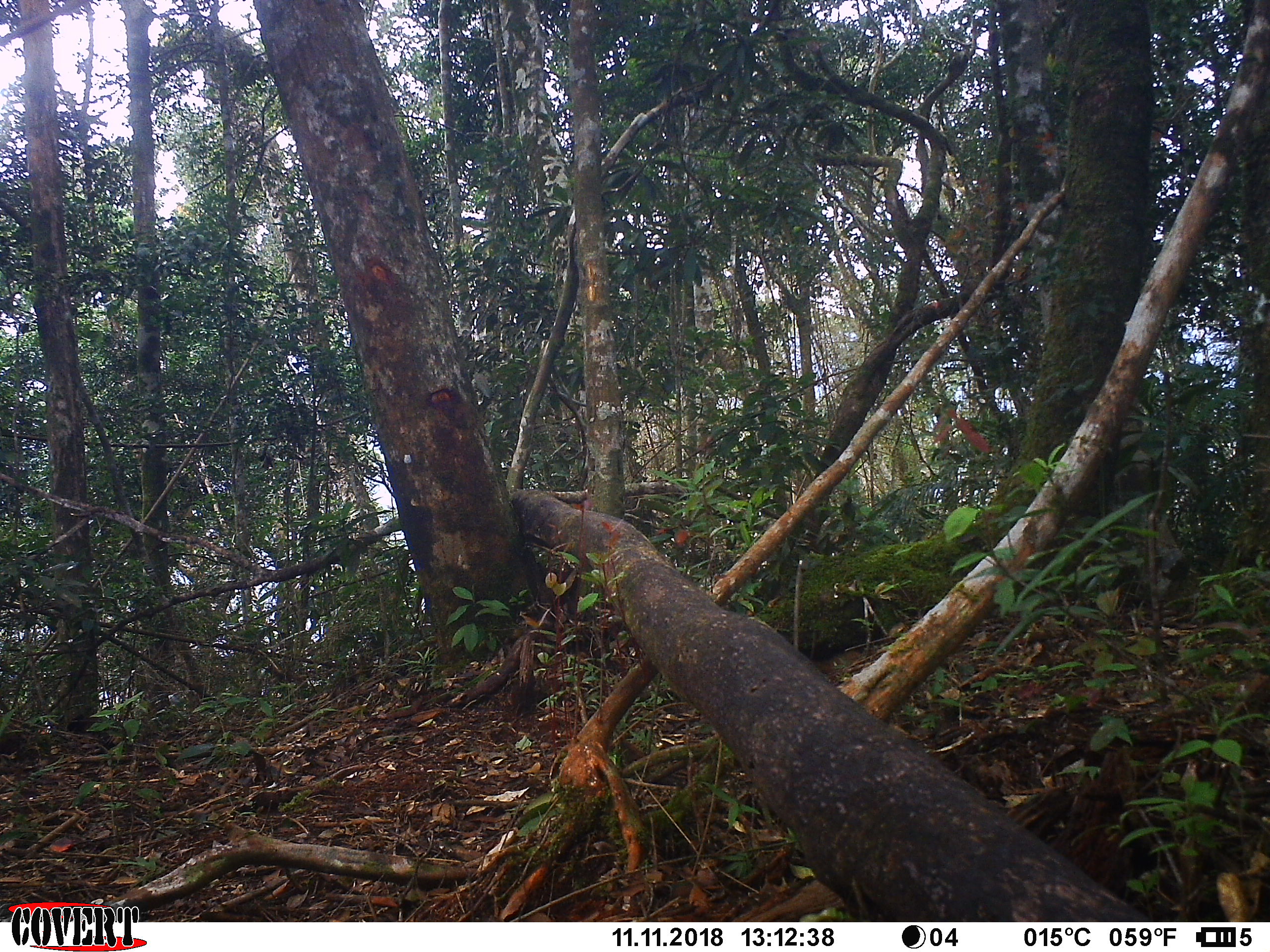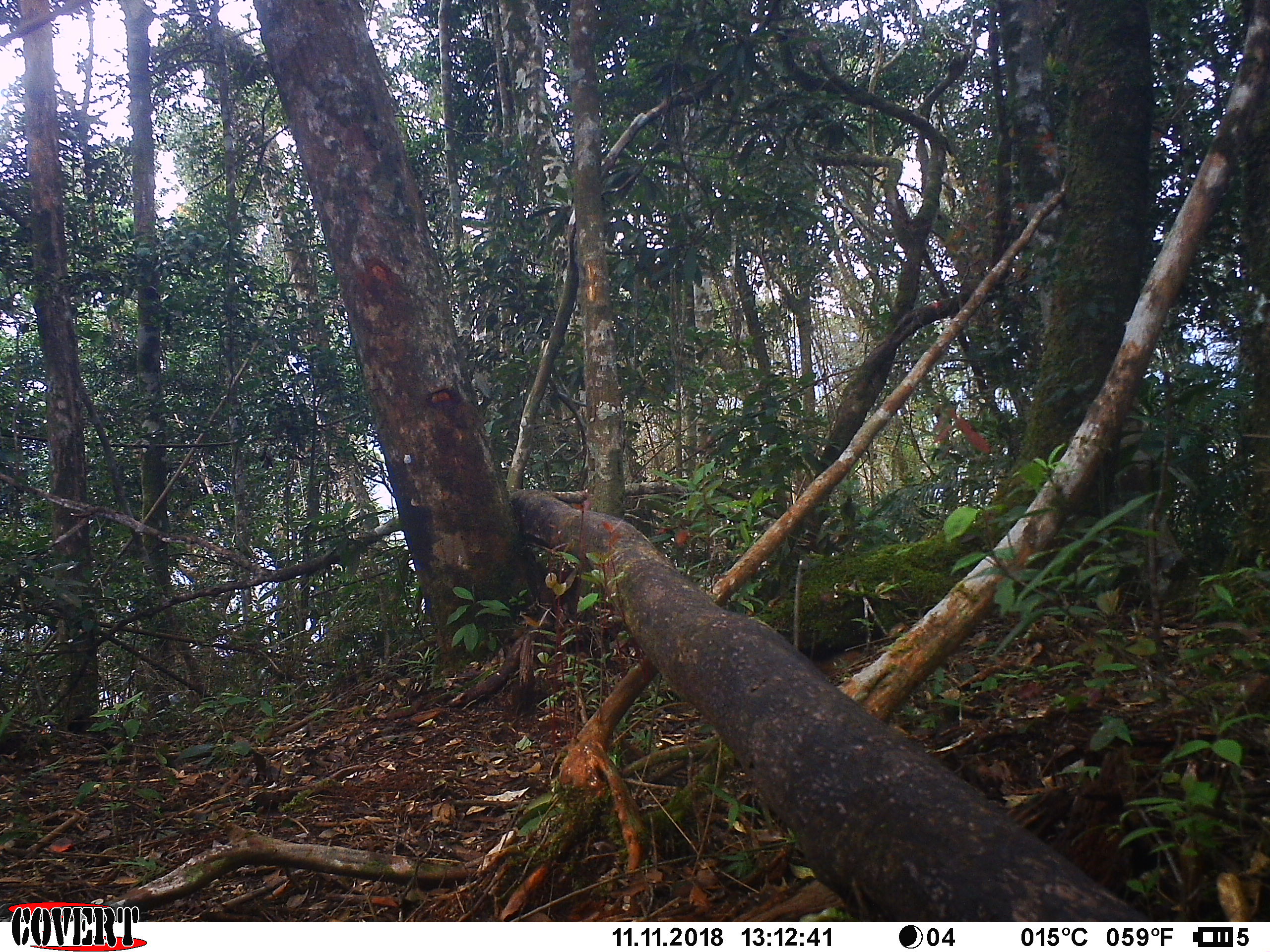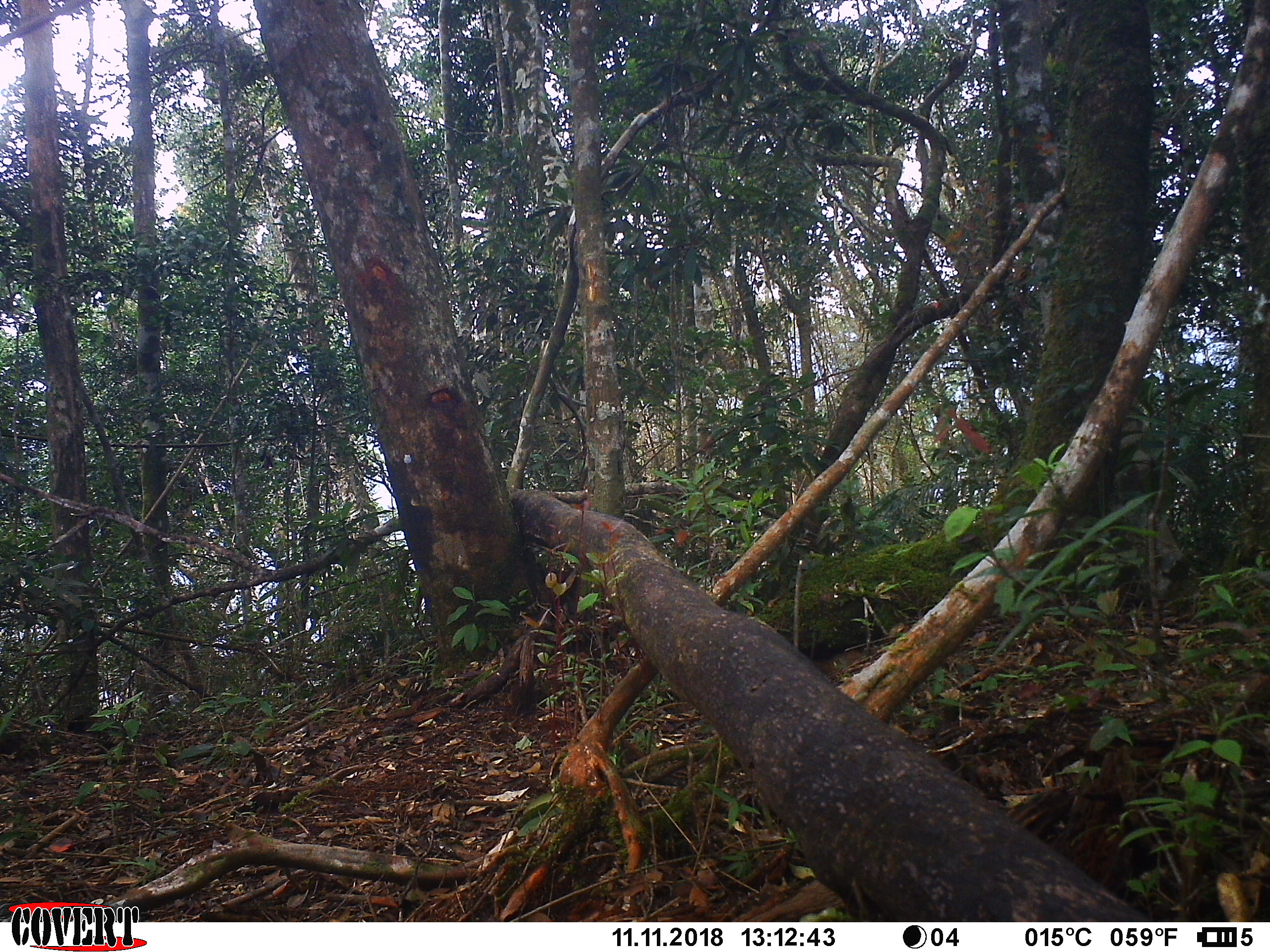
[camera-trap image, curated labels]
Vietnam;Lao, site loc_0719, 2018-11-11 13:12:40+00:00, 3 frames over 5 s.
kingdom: Animalia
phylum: Chordata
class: Mammalia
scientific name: Mammalia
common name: mammal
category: unidentified small mammal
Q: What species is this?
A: Unidentified small mammal (mammal) (Mammalia).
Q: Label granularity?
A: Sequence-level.